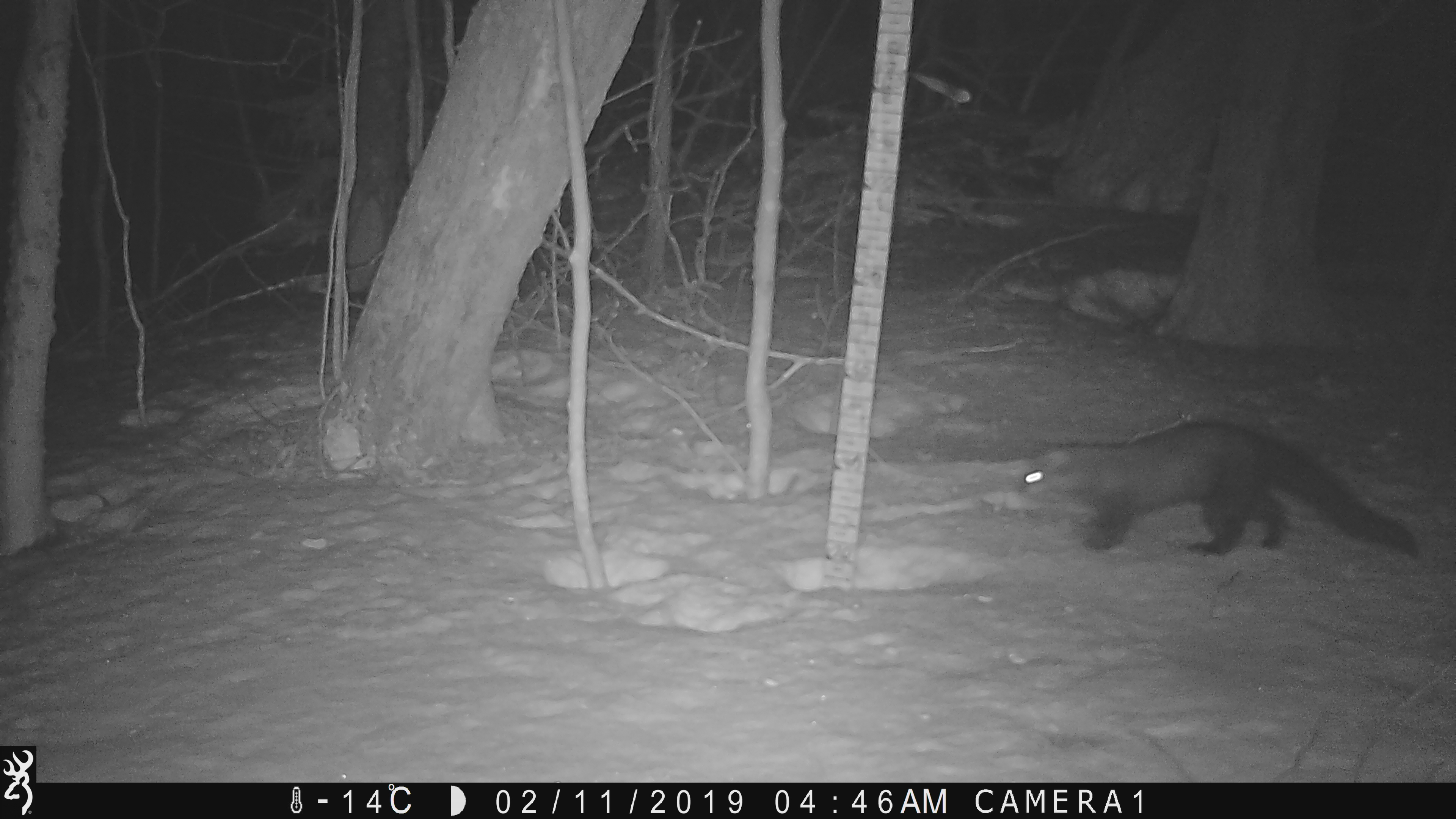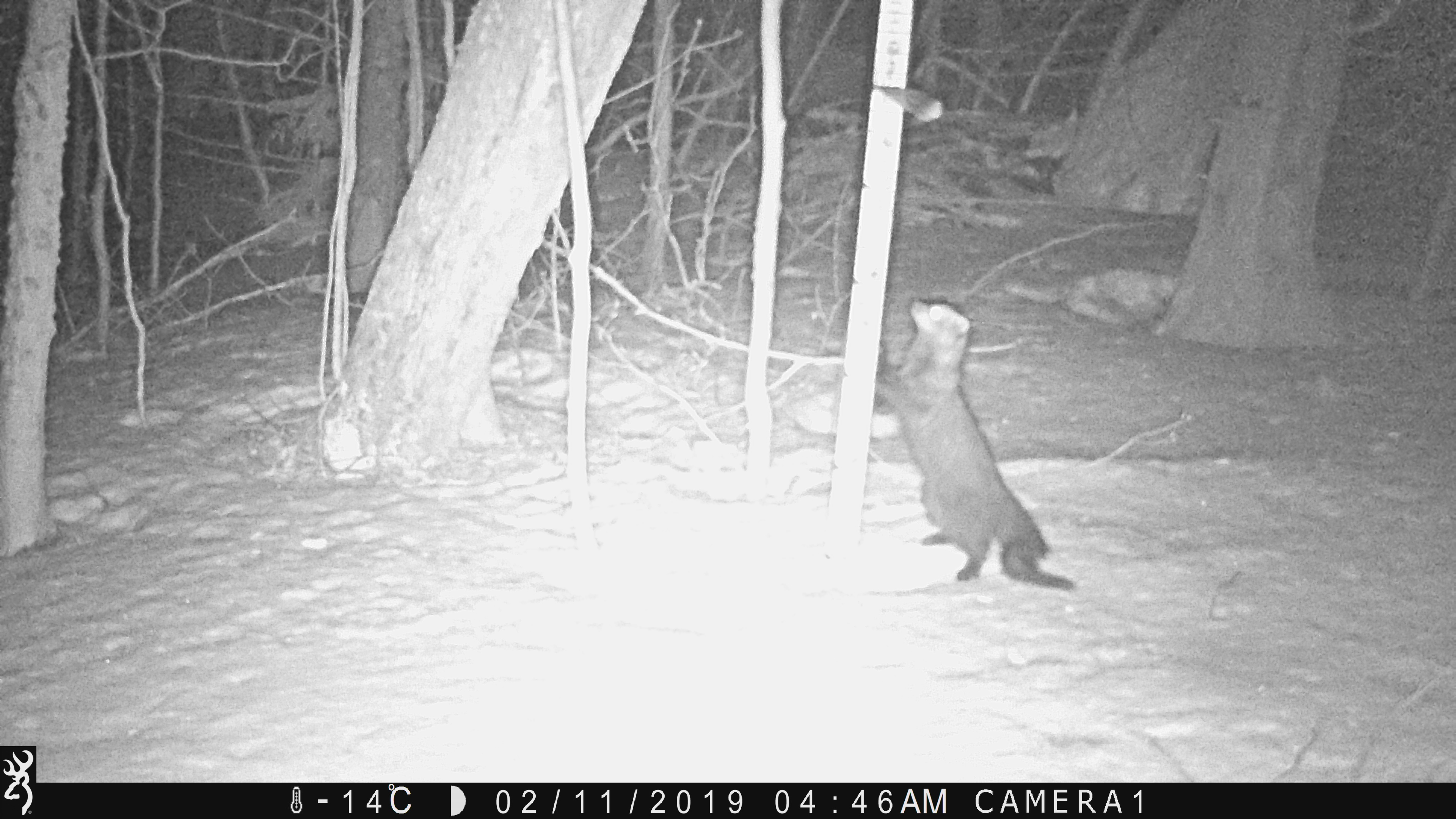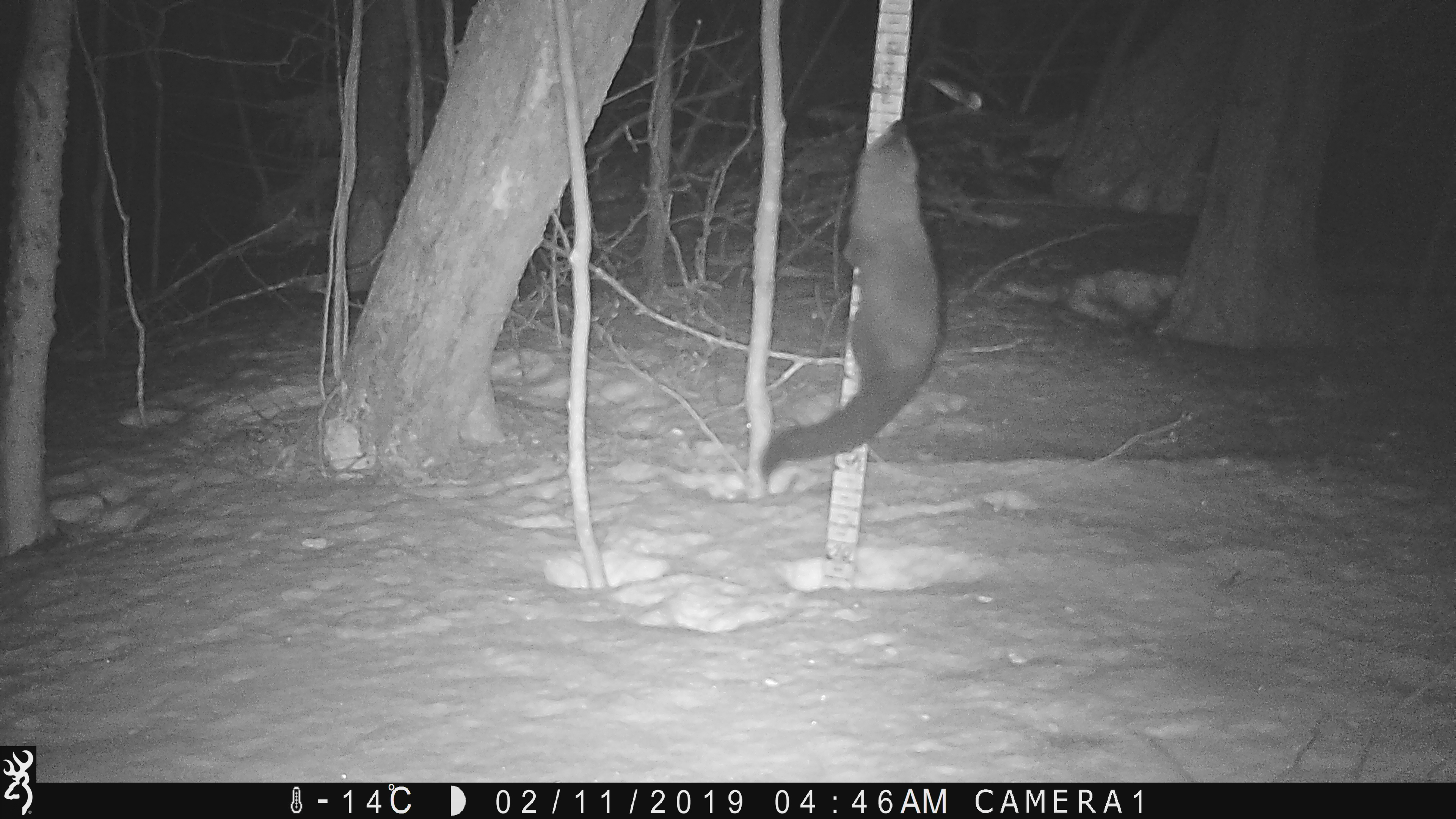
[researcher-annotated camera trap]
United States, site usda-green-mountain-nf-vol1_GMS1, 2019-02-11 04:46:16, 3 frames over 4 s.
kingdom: Animalia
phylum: Chordata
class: Mammalia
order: Carnivora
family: Mustelidae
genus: Pekania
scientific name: Pekania pennanti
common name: fisher